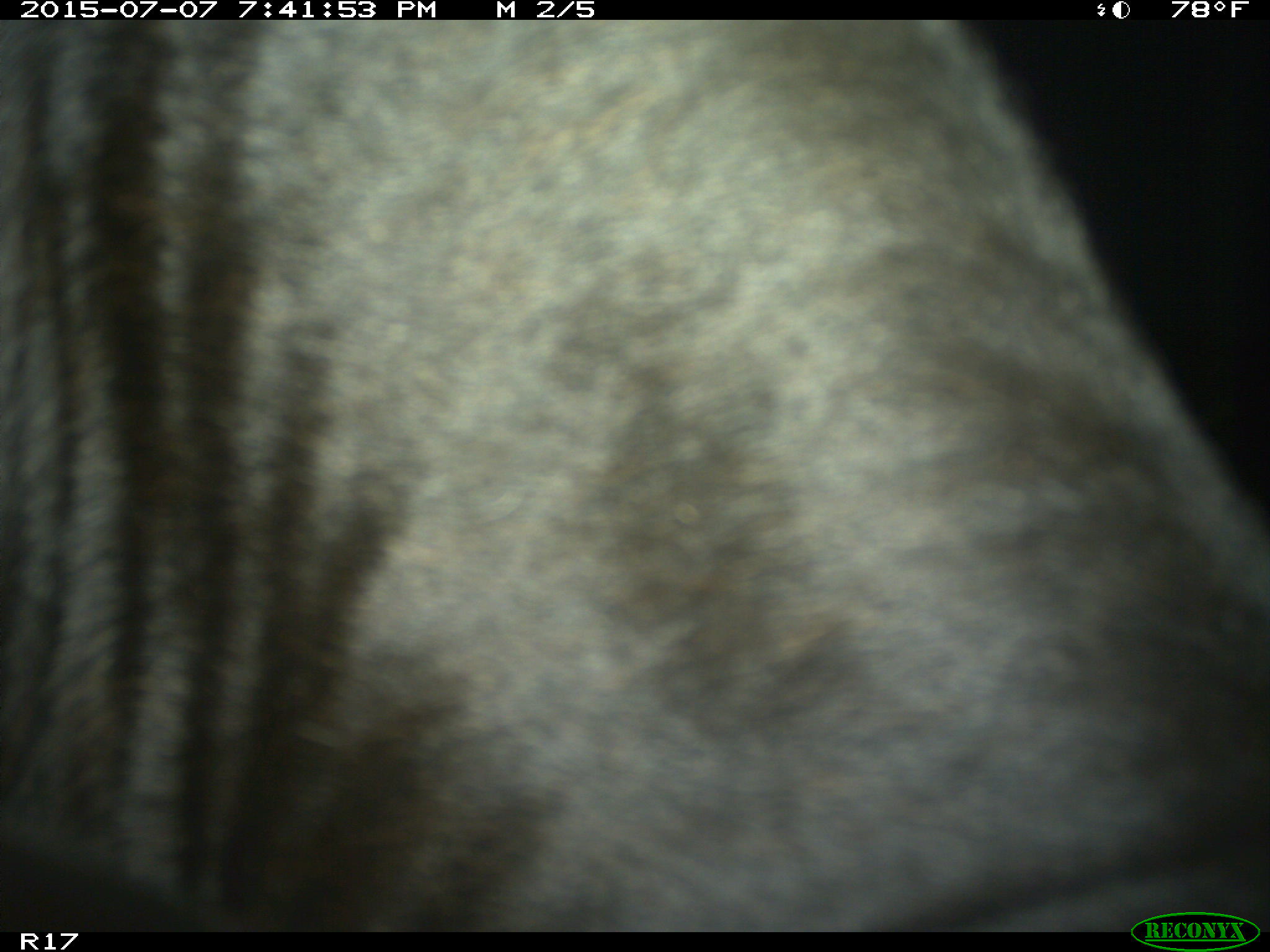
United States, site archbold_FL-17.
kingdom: Animalia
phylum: Chordata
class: Mammalia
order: Artiodactyla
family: Bovidae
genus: Bos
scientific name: Bos taurus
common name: domestic cow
Bos taurus (domestic cow).